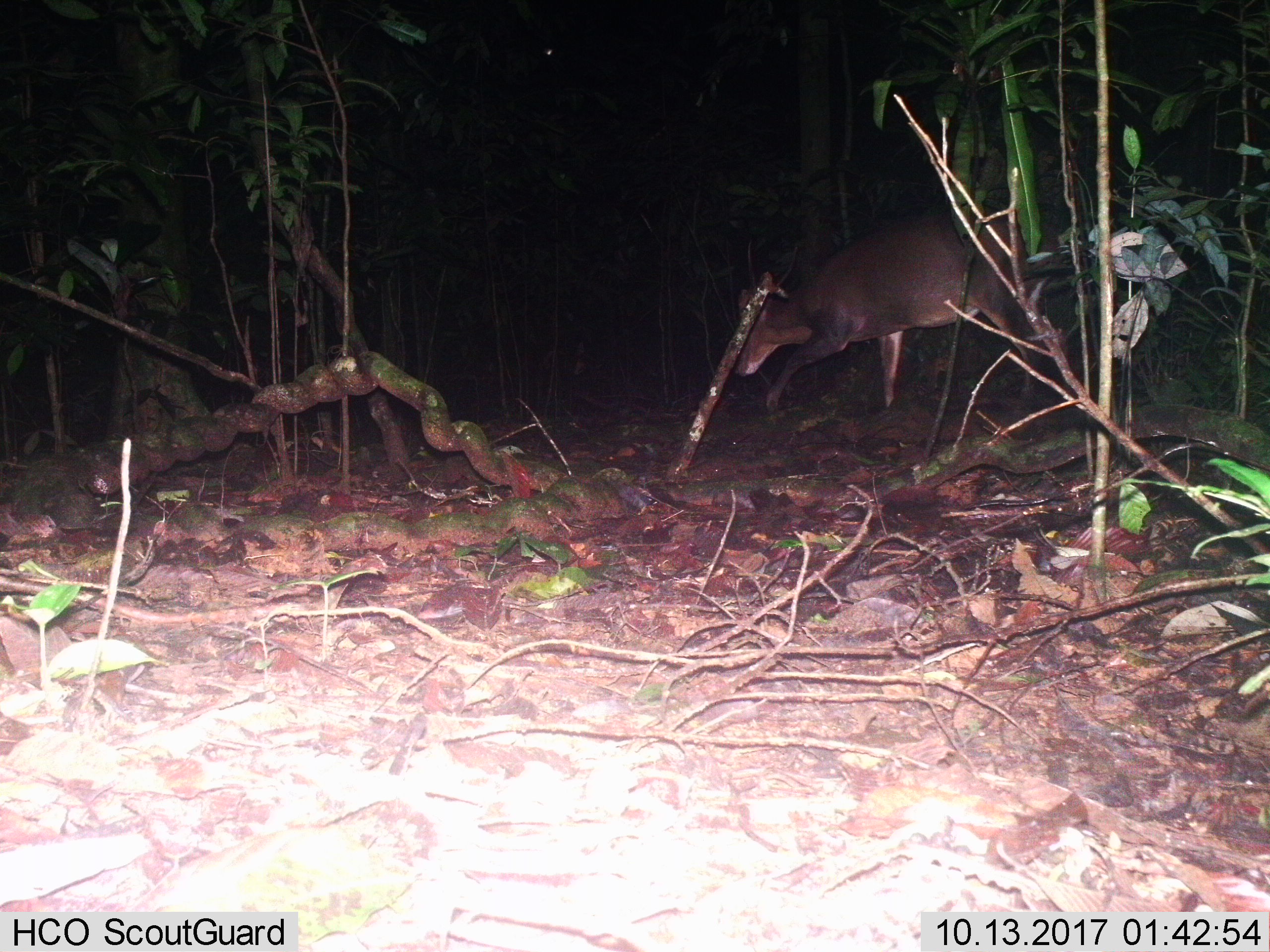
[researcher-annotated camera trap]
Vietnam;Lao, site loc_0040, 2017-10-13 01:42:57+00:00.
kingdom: Animalia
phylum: Chordata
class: Mammalia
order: Artiodactyla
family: Cervidae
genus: Muntiacus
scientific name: Muntiacus vuquangensis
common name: large-antlered muntjac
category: large antlered muntjac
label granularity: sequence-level